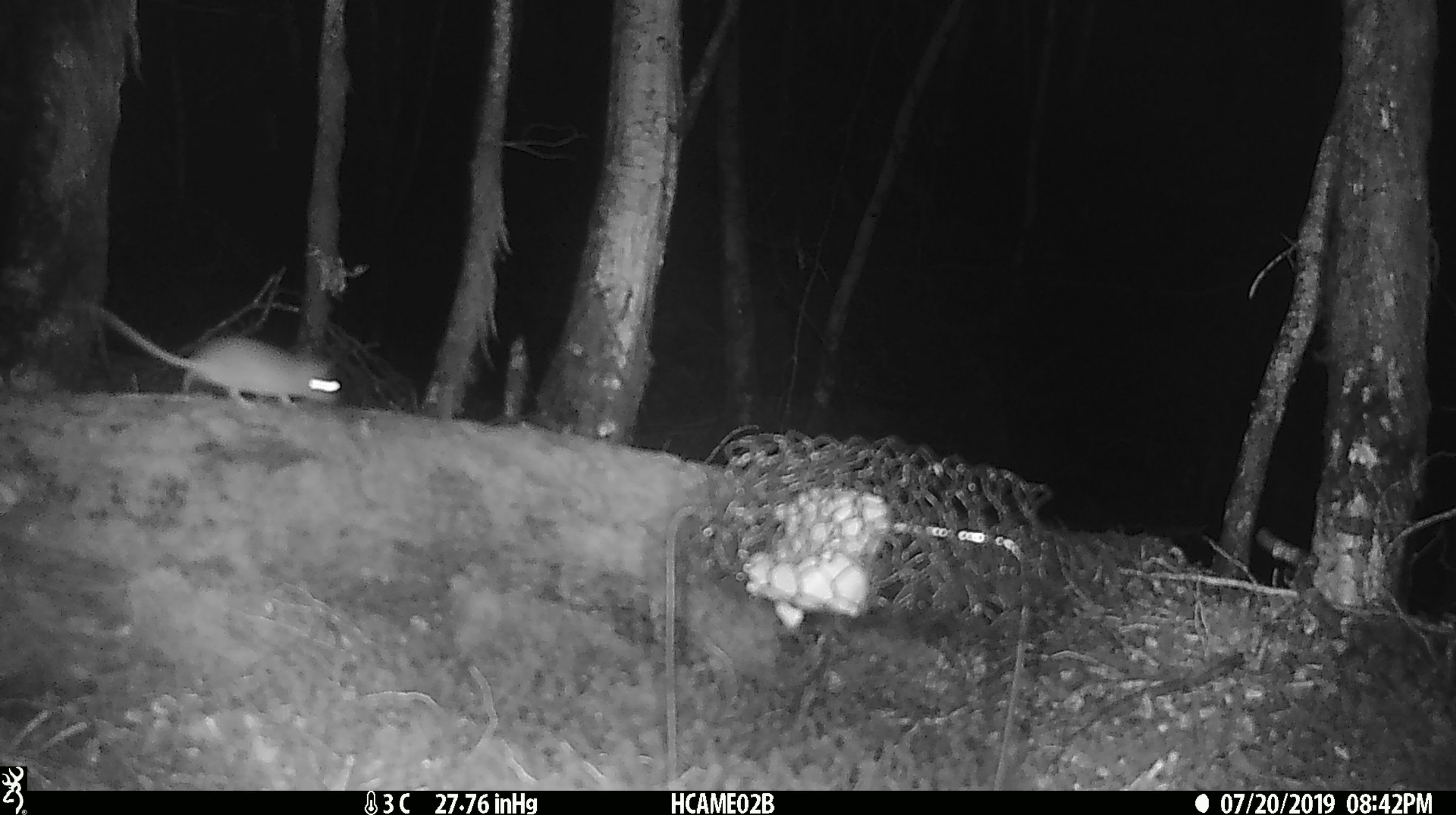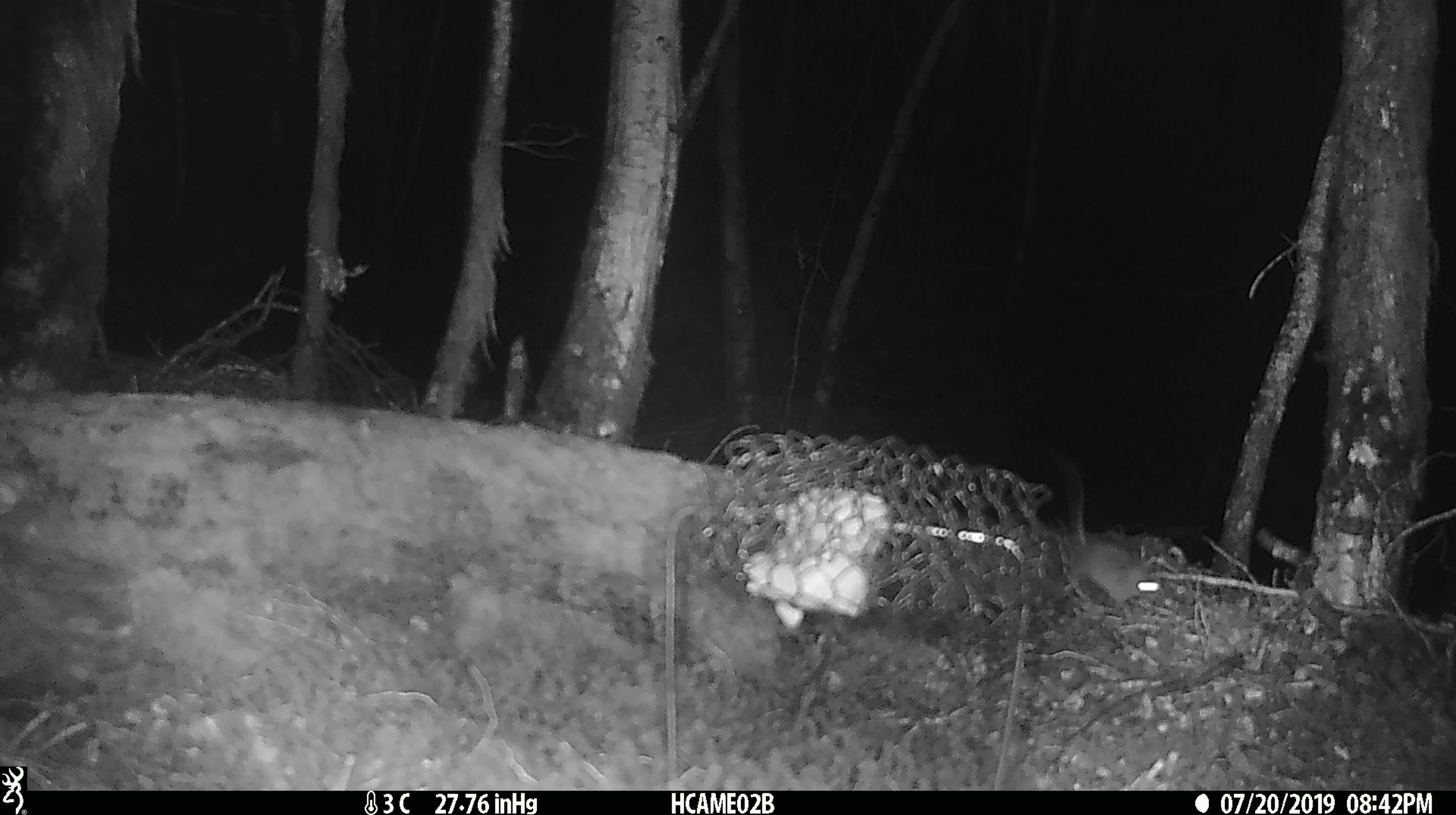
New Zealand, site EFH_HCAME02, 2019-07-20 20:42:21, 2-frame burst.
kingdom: Animalia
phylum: Chordata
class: Mammalia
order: Rodentia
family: Muridae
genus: Mus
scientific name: Mus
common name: mouse